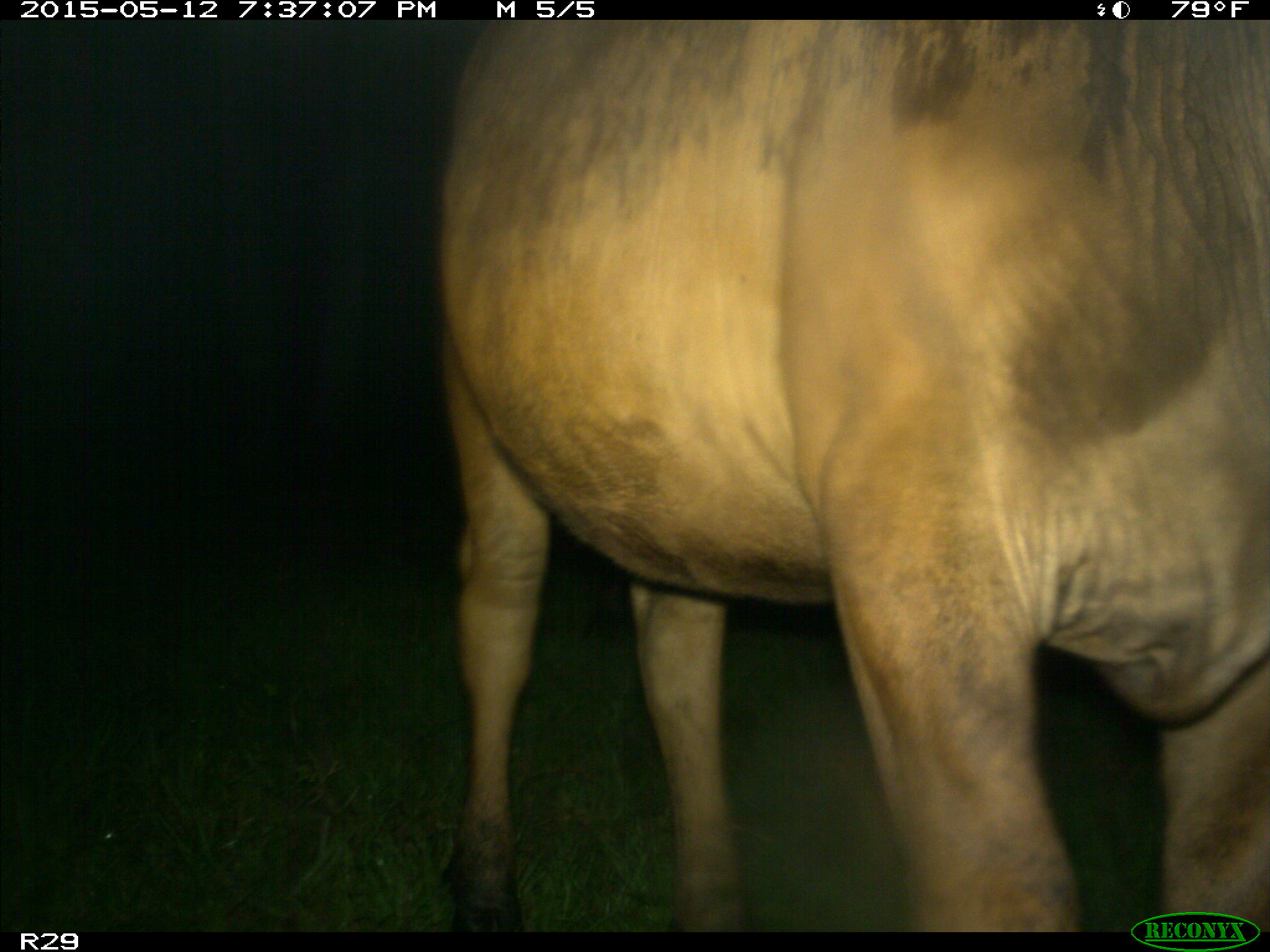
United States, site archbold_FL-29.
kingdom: Animalia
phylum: Chordata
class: Mammalia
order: Artiodactyla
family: Bovidae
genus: Bos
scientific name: Bos taurus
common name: domestic cow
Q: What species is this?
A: Bos taurus (domestic cow).